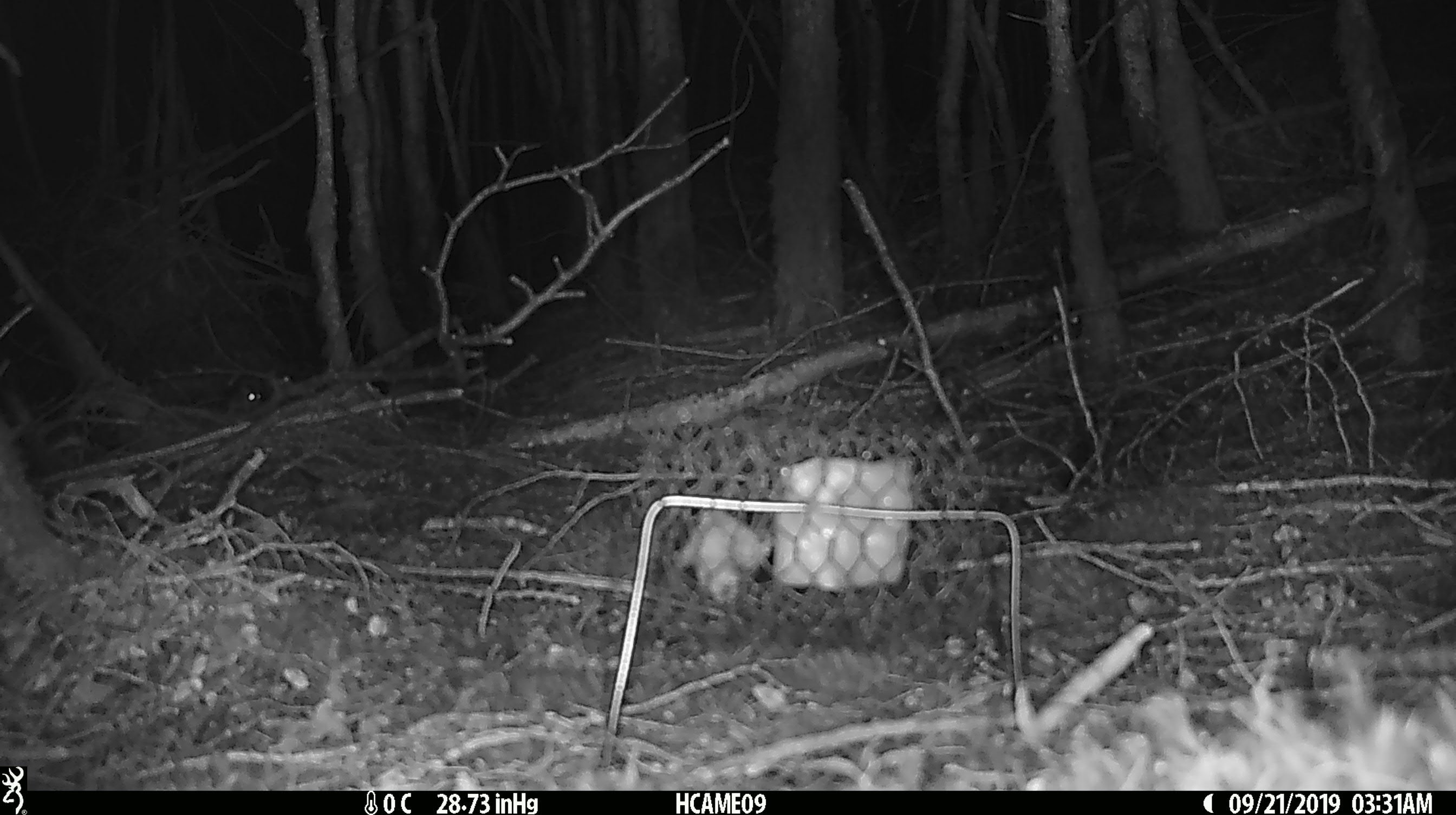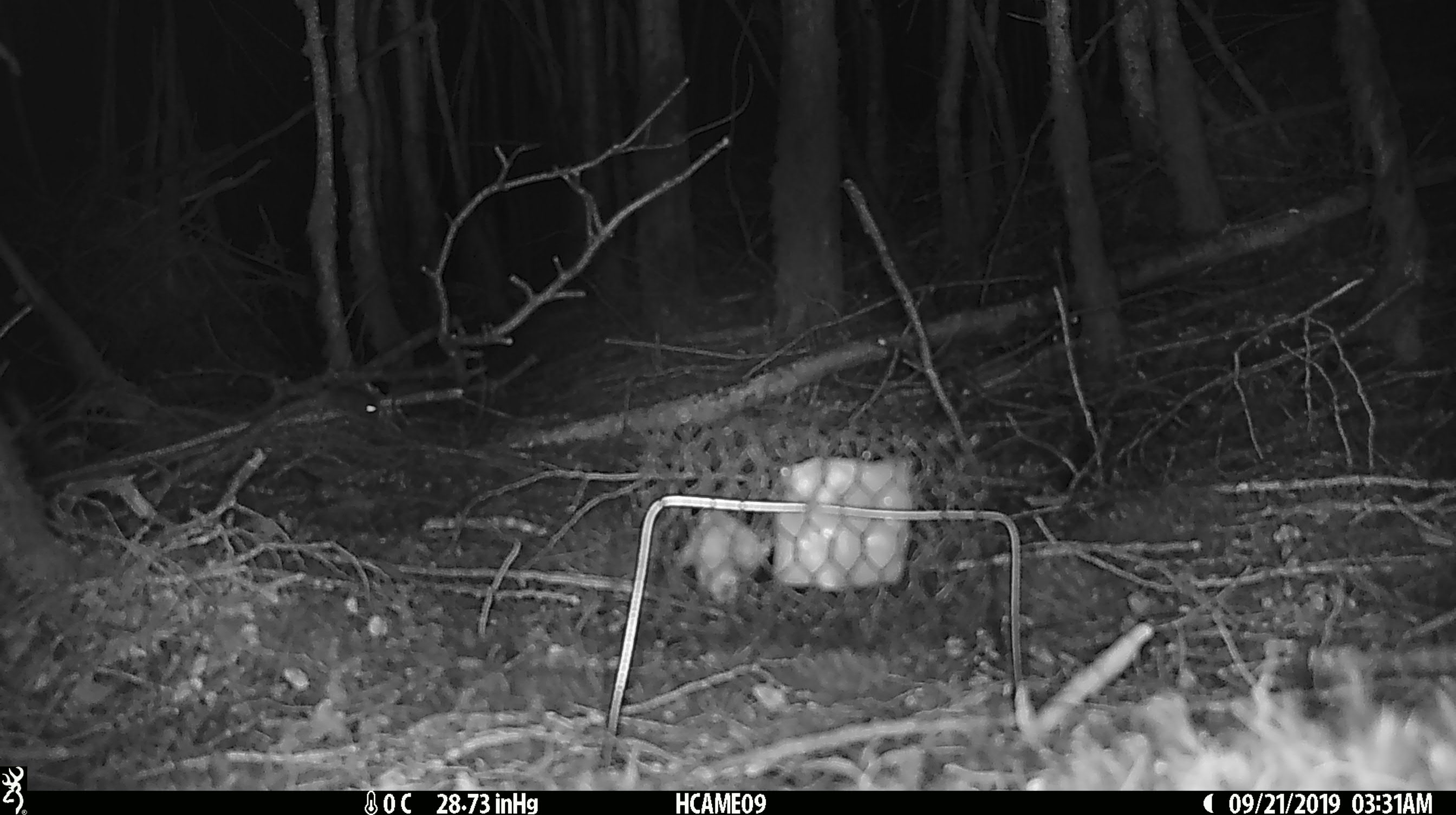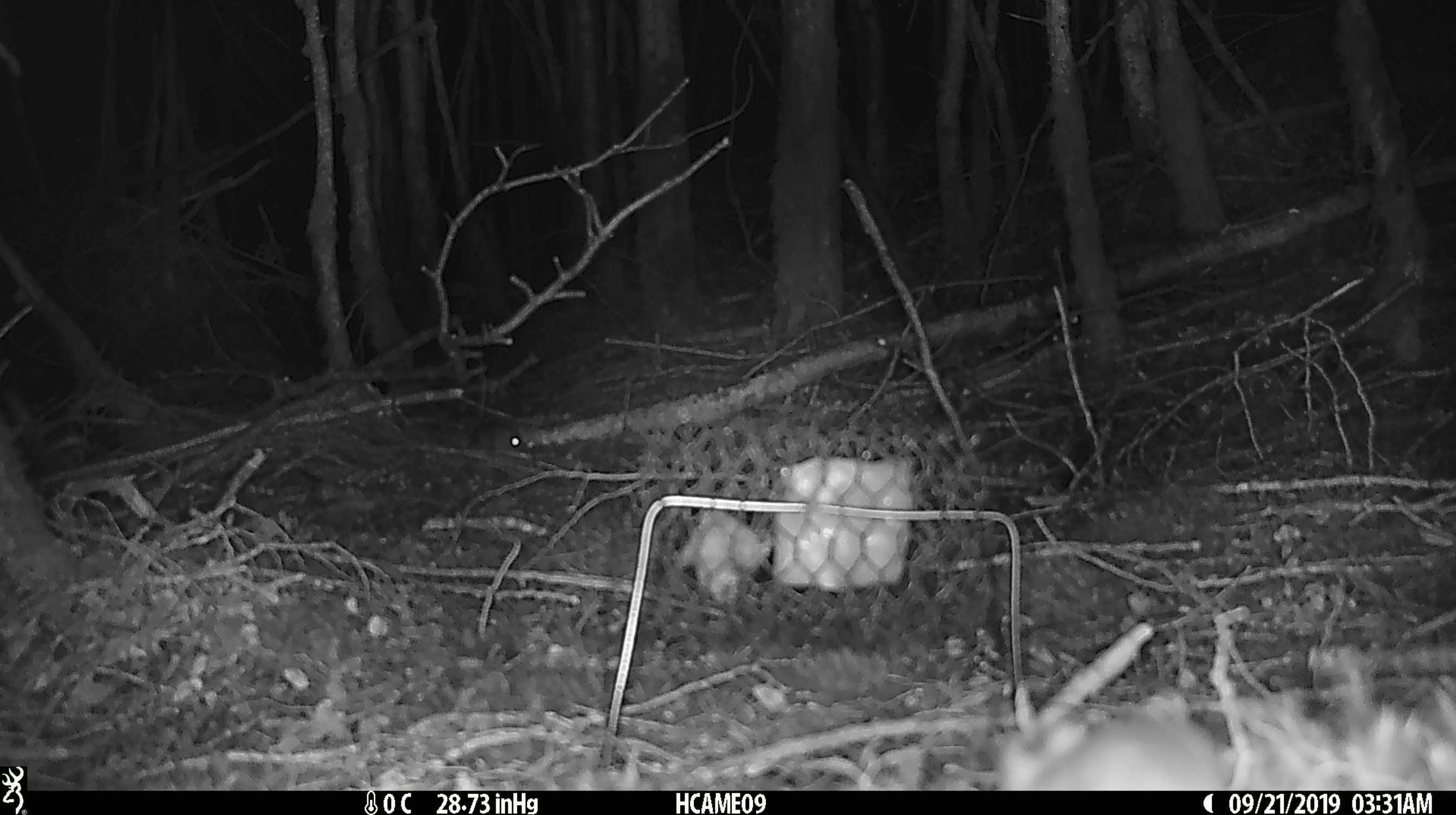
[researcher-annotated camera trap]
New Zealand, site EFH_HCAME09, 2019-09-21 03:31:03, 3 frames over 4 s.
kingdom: Animalia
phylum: Chordata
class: Mammalia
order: Rodentia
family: Muridae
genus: Mus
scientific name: Mus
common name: mouse